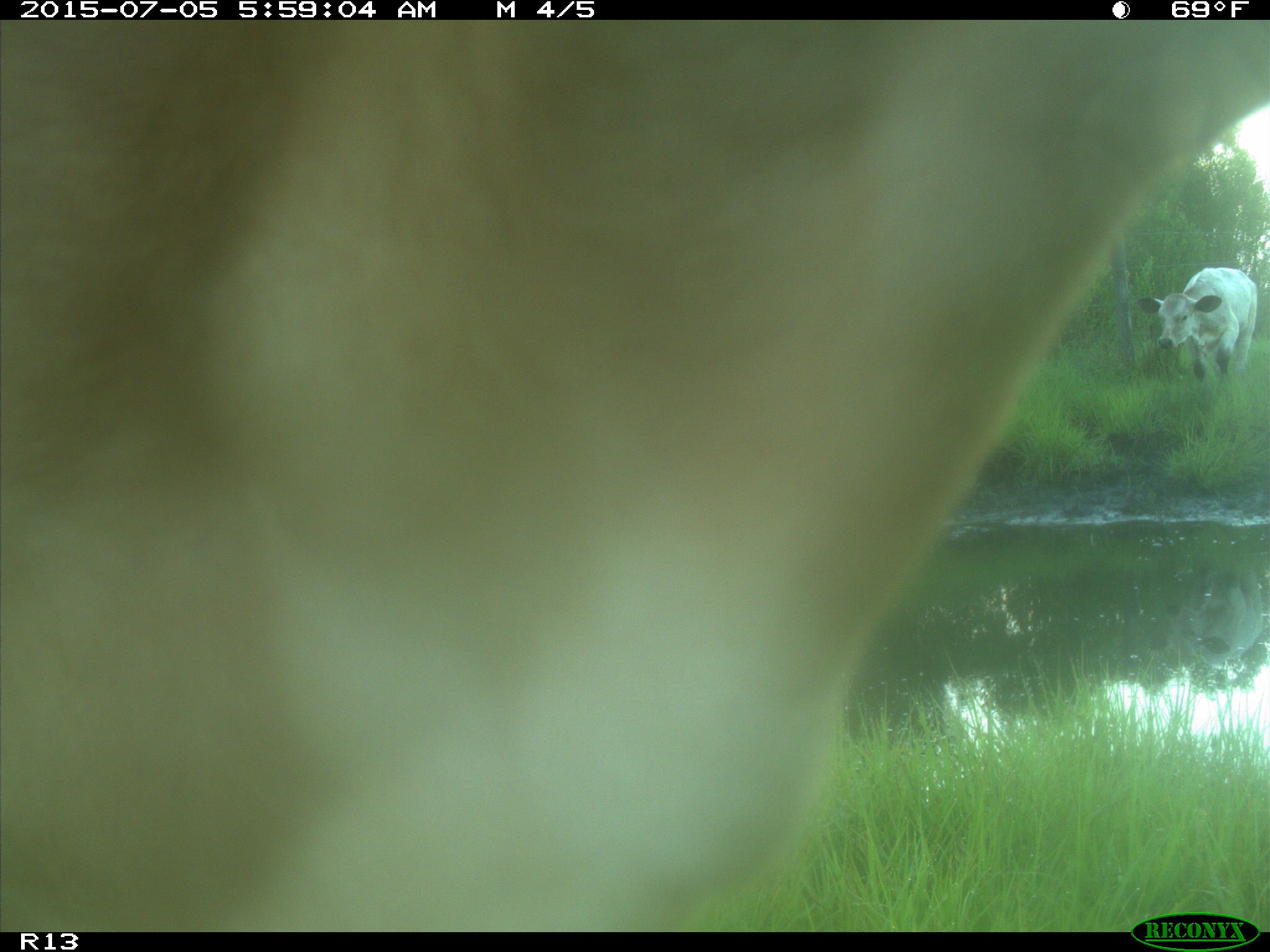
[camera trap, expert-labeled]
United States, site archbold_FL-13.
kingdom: Animalia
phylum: Chordata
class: Mammalia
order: Artiodactyla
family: Bovidae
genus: Bos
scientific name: Bos taurus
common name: domestic cow